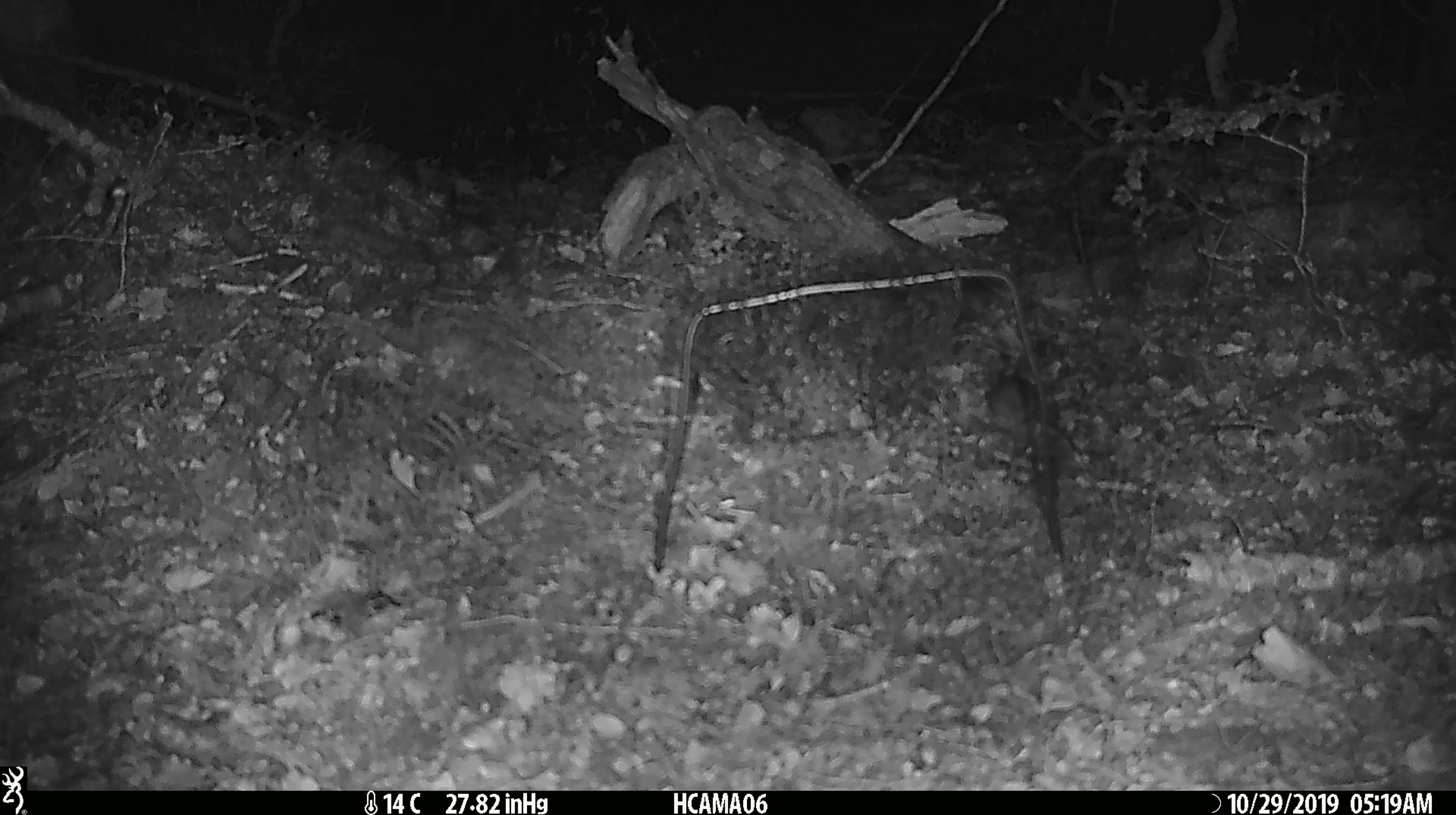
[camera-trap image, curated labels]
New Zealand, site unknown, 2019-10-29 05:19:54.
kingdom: Animalia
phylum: Chordata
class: Mammalia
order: Rodentia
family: Muridae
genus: Mus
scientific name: Mus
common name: mouse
Mouse (Mus).